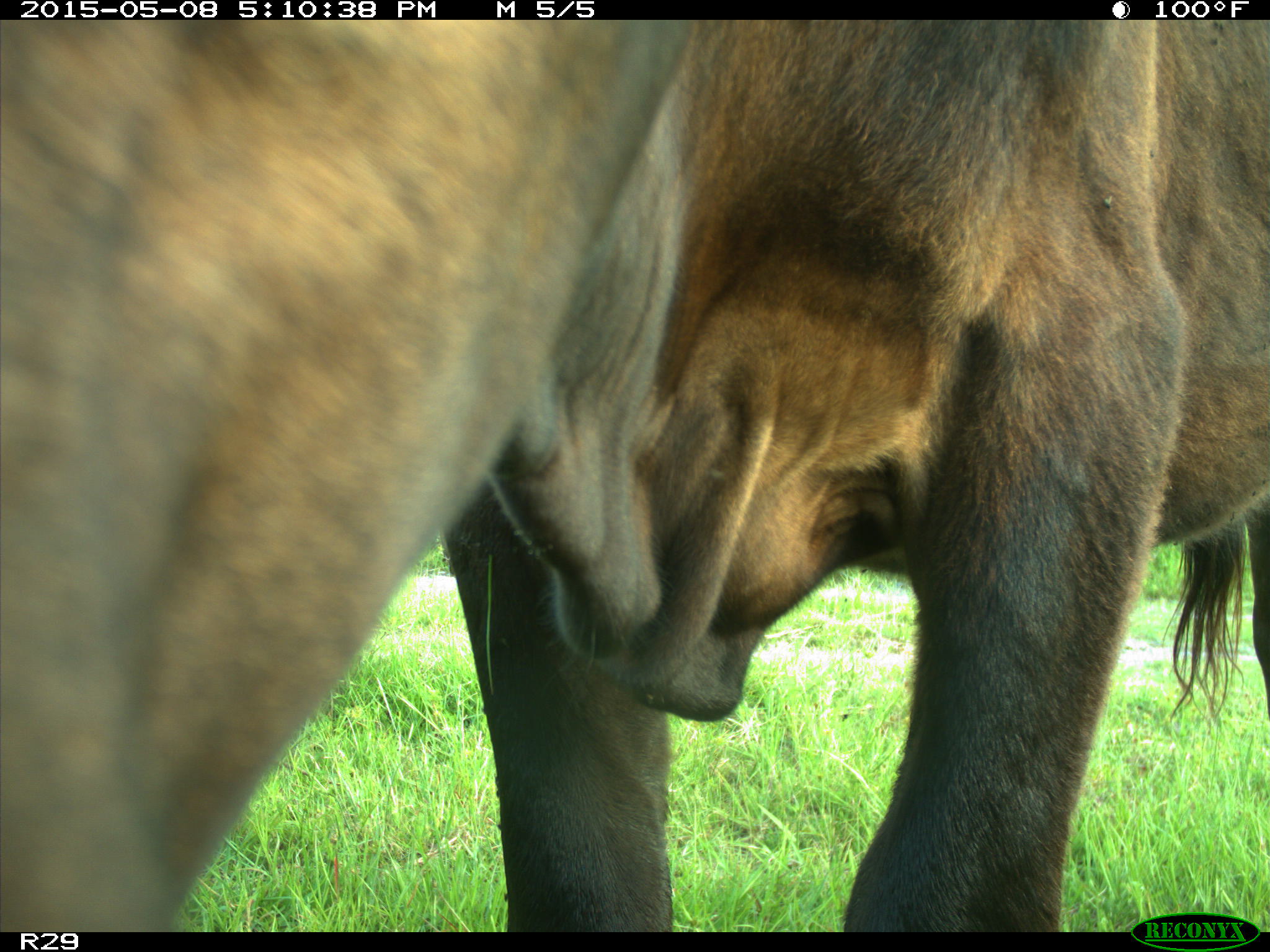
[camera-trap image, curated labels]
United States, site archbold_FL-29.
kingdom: Animalia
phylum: Chordata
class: Mammalia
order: Artiodactyla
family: Bovidae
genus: Bos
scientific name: Bos taurus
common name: domestic cow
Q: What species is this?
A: Bos taurus (domestic cow).